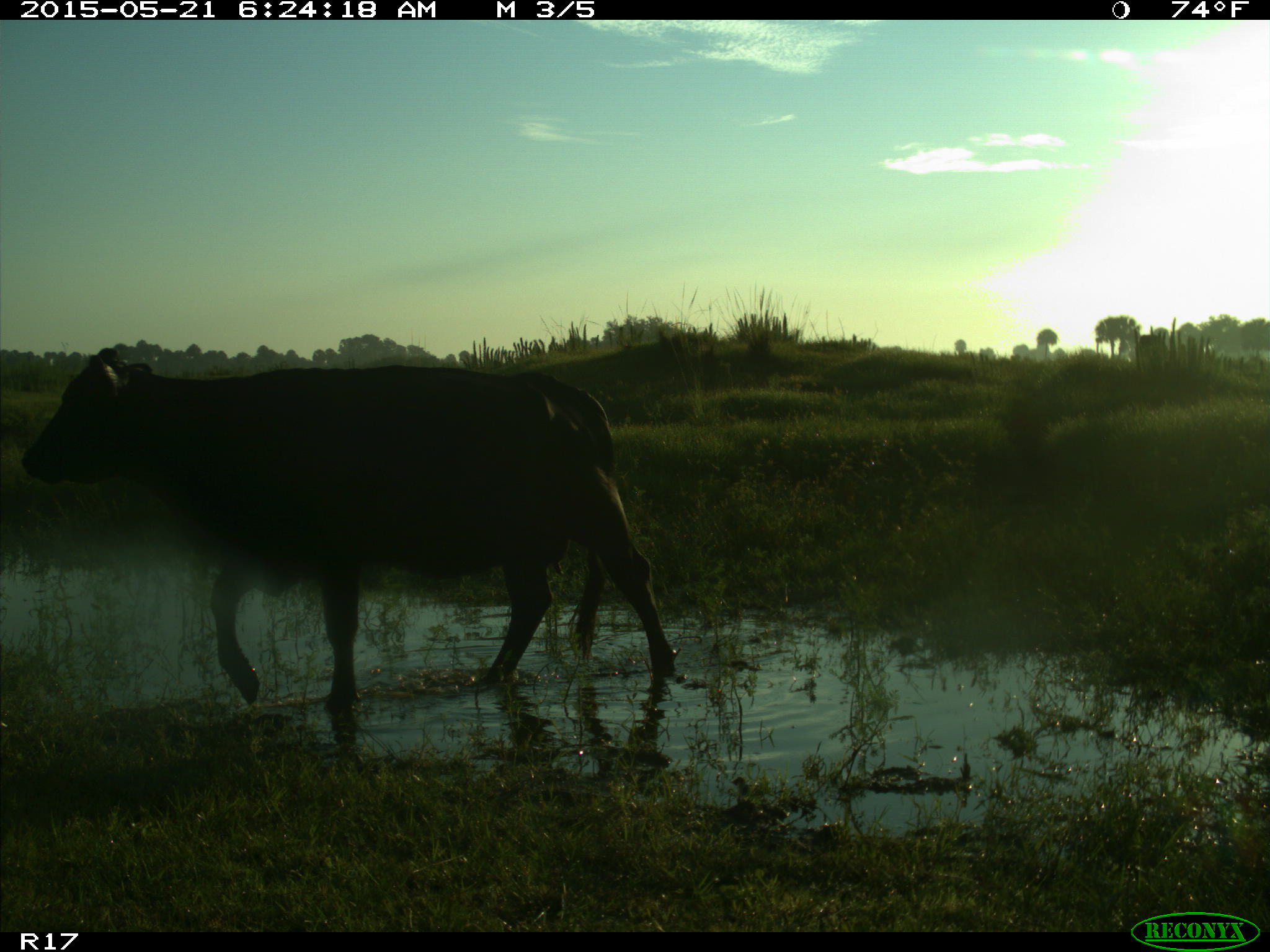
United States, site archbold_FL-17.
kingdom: Animalia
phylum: Chordata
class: Mammalia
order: Artiodactyla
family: Bovidae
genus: Bos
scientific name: Bos taurus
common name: domestic cow